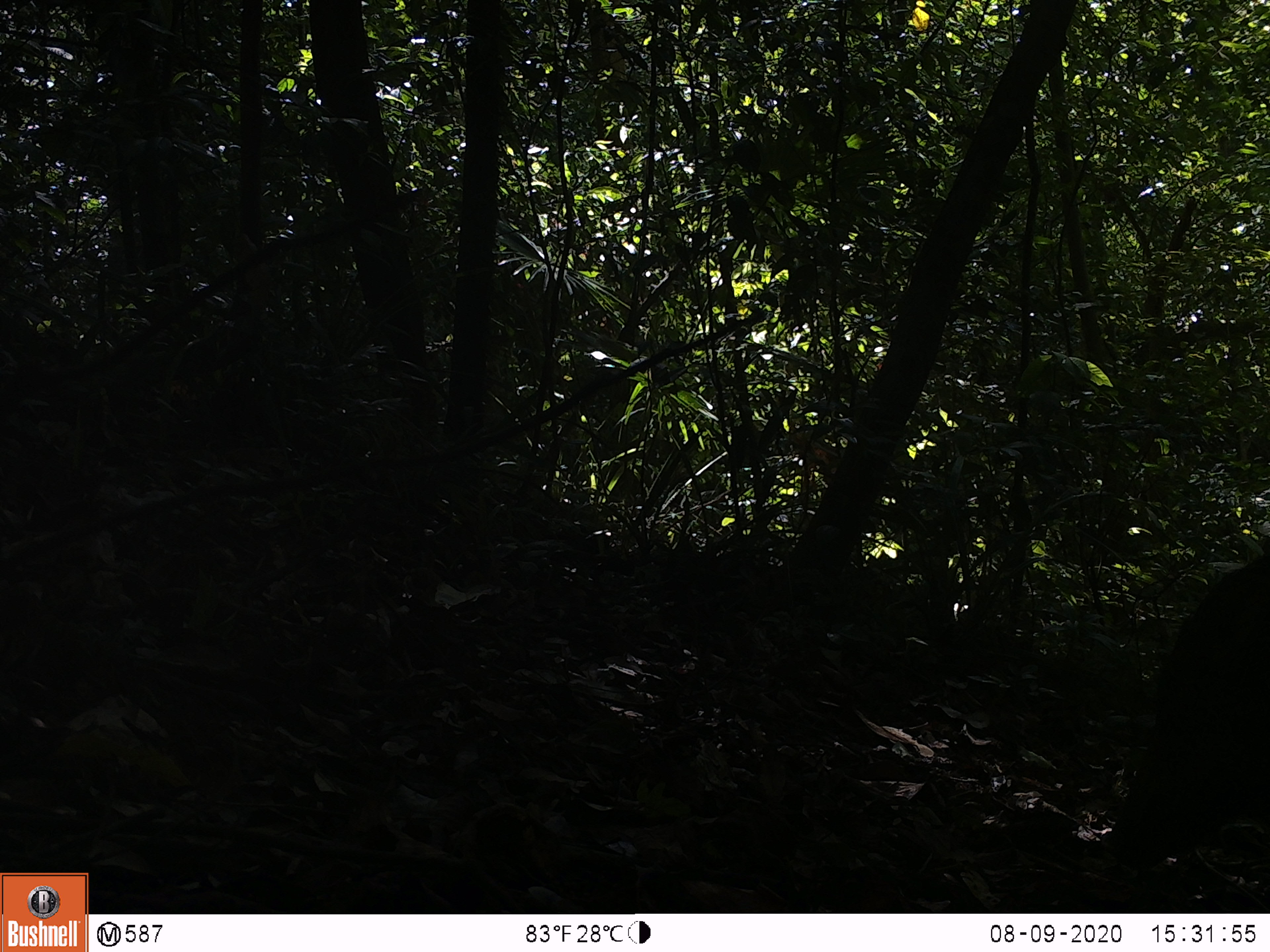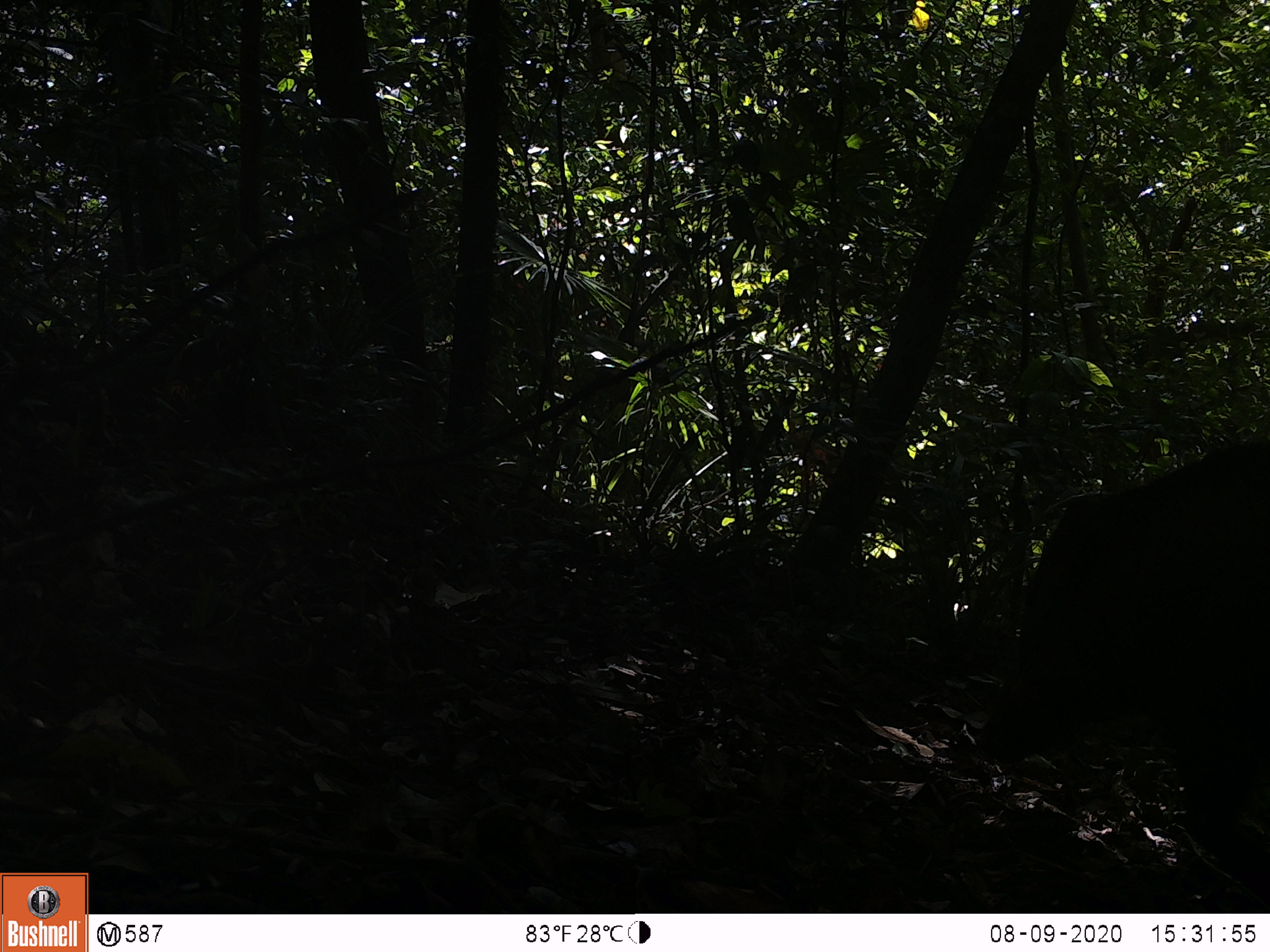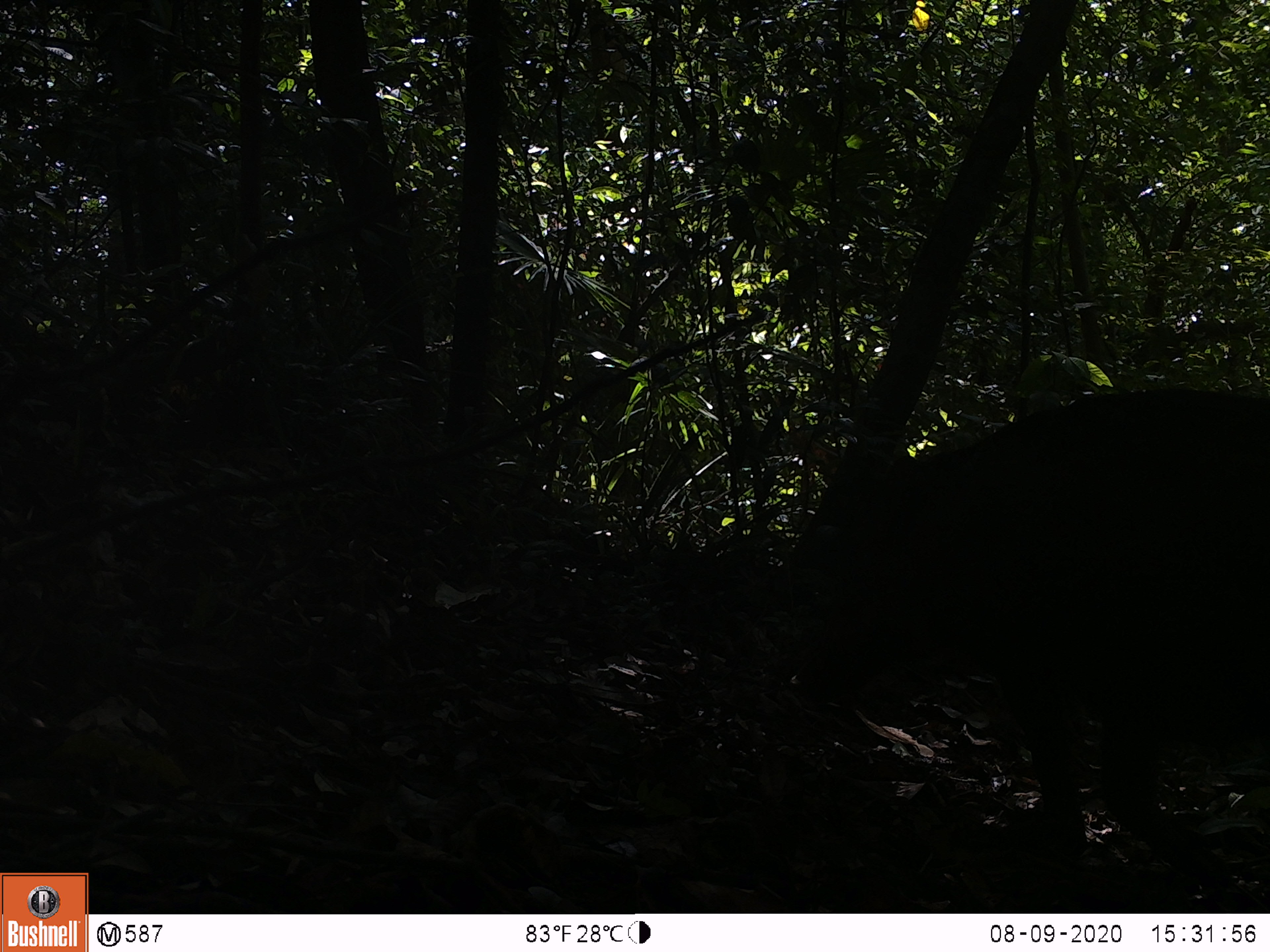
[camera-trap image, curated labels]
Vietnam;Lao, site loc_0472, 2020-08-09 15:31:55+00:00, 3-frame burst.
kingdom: Animalia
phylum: Chordata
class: Mammalia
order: Artiodactyla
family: Suidae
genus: Sus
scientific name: Sus scrofa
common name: eurasian wild pig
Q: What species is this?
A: Eurasian wild pig (Sus scrofa).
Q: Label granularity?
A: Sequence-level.